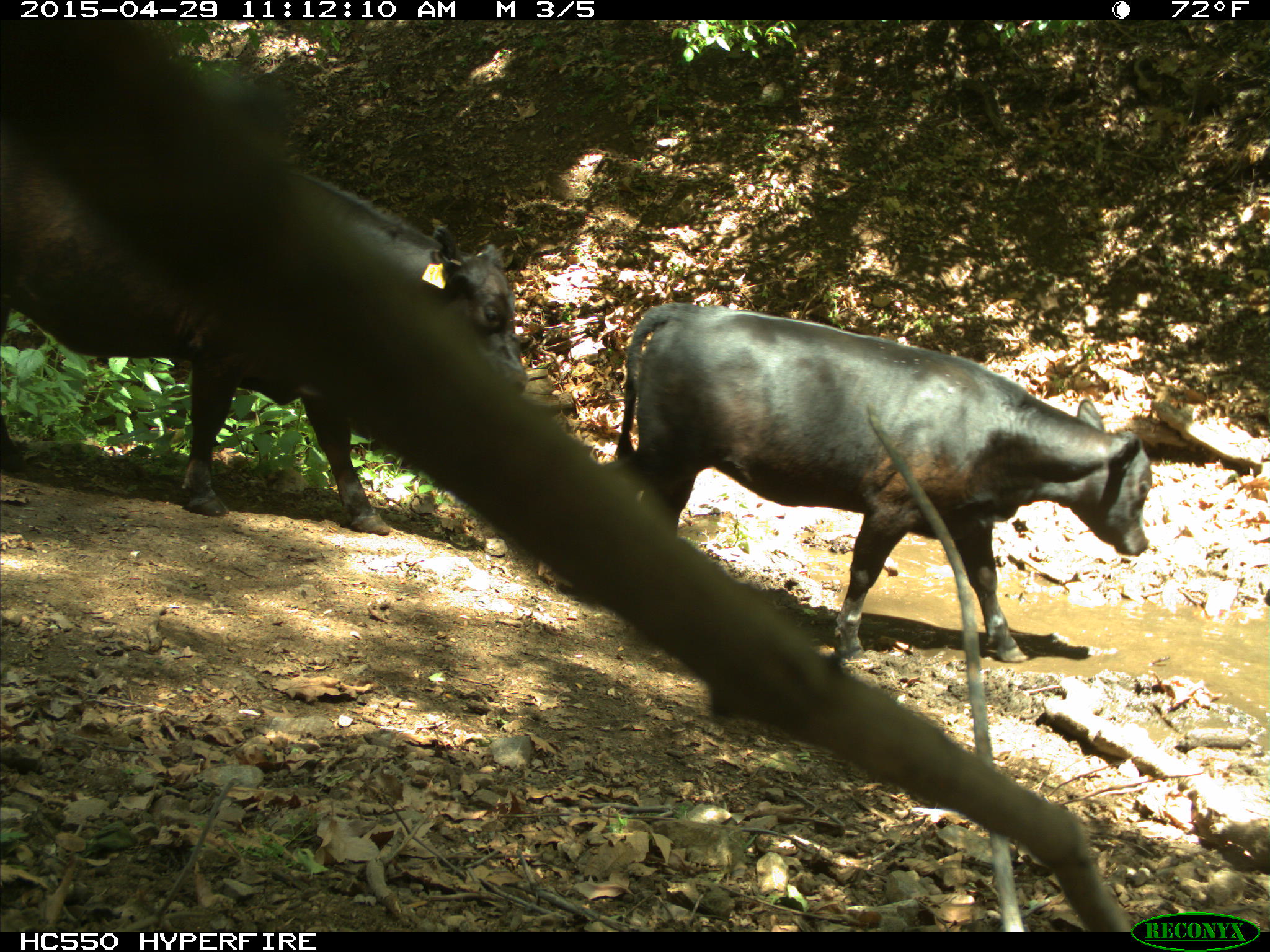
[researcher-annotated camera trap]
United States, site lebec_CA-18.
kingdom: Animalia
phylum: Chordata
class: Mammalia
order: Artiodactyla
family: Bovidae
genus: Bos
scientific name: Bos taurus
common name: domestic cow